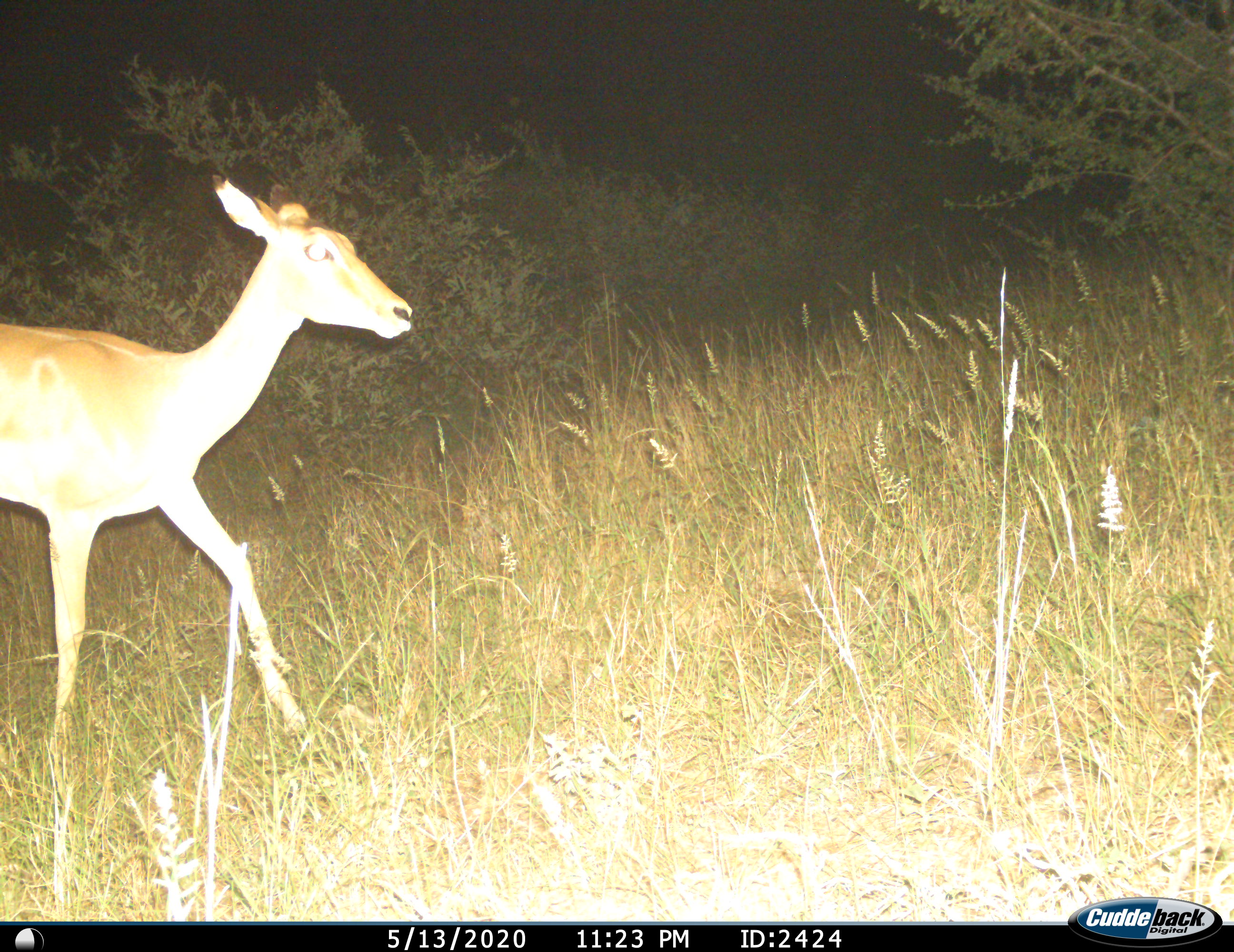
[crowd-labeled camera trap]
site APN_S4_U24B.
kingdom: Animalia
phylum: Chordata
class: Mammalia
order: Artiodactyla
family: Bovidae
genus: Aepyceros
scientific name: Aepyceros melampus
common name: impala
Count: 1.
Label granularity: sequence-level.